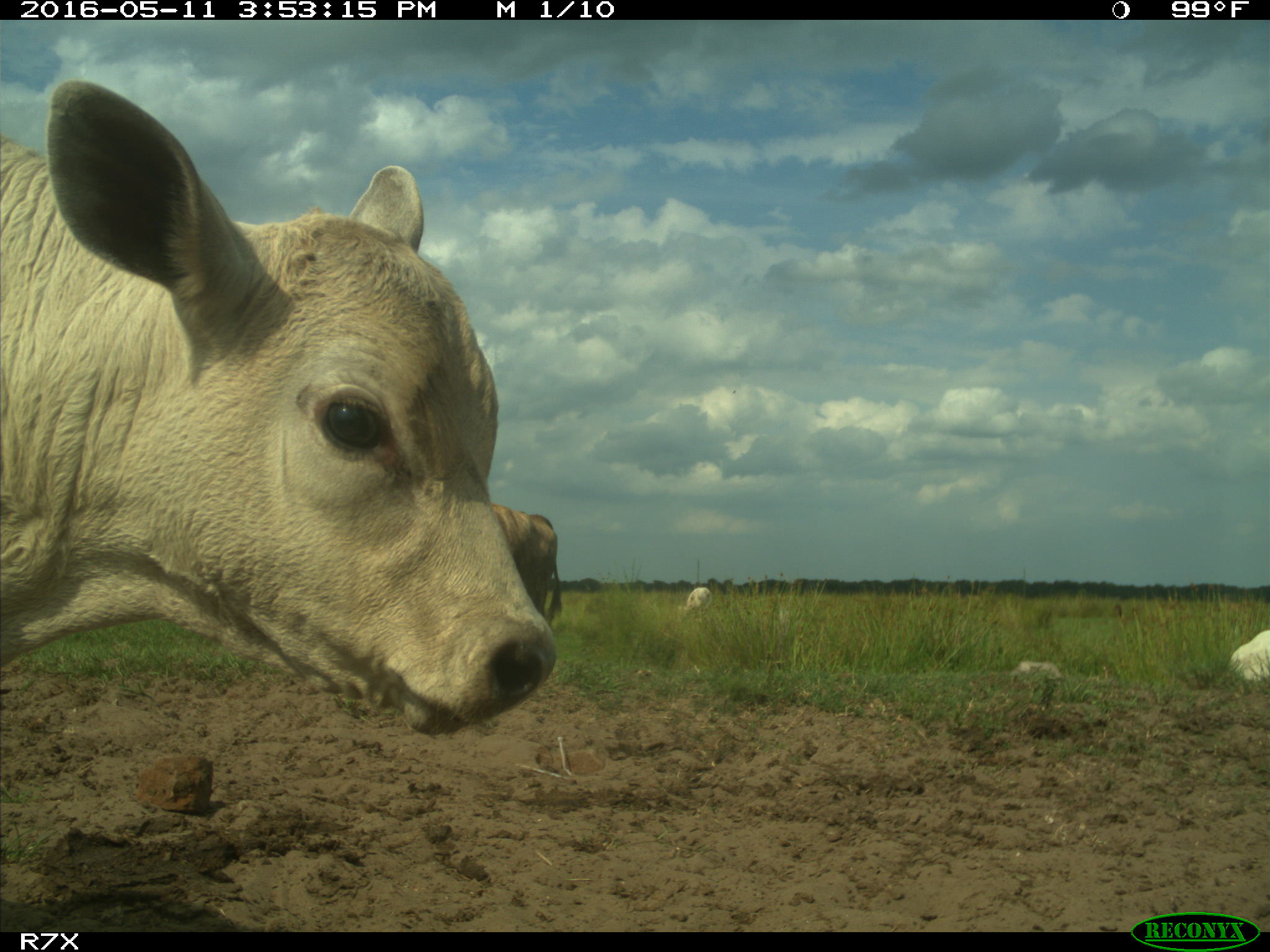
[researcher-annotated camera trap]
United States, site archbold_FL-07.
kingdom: Animalia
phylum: Chordata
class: Mammalia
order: Artiodactyla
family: Bovidae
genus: Bos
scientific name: Bos taurus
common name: domestic cow